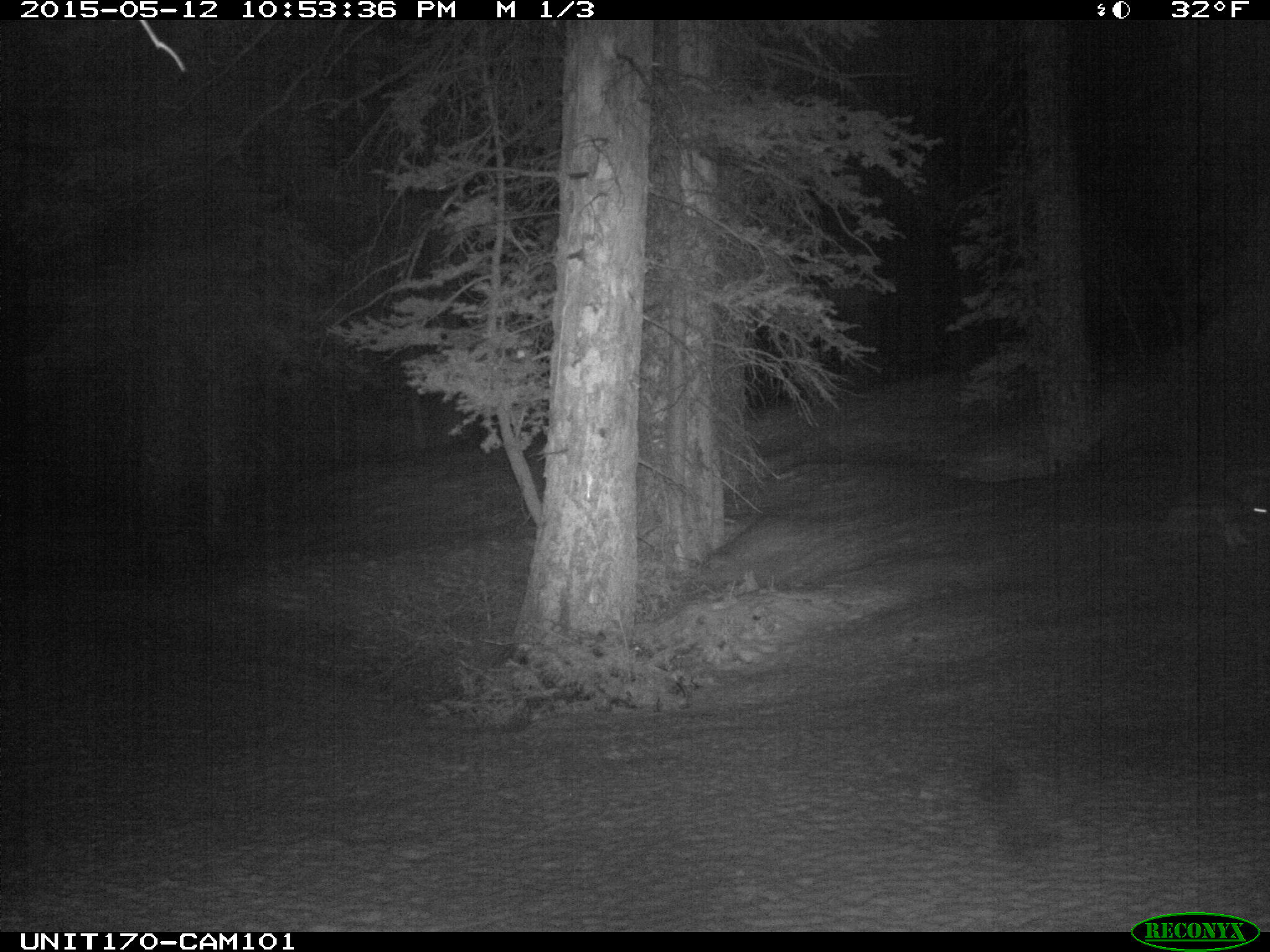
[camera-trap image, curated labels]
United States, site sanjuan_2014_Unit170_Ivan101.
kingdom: Animalia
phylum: Chordata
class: Mammalia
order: Lagomorpha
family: Leporidae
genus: Lepus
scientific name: Lepus americanus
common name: snowshoe hare